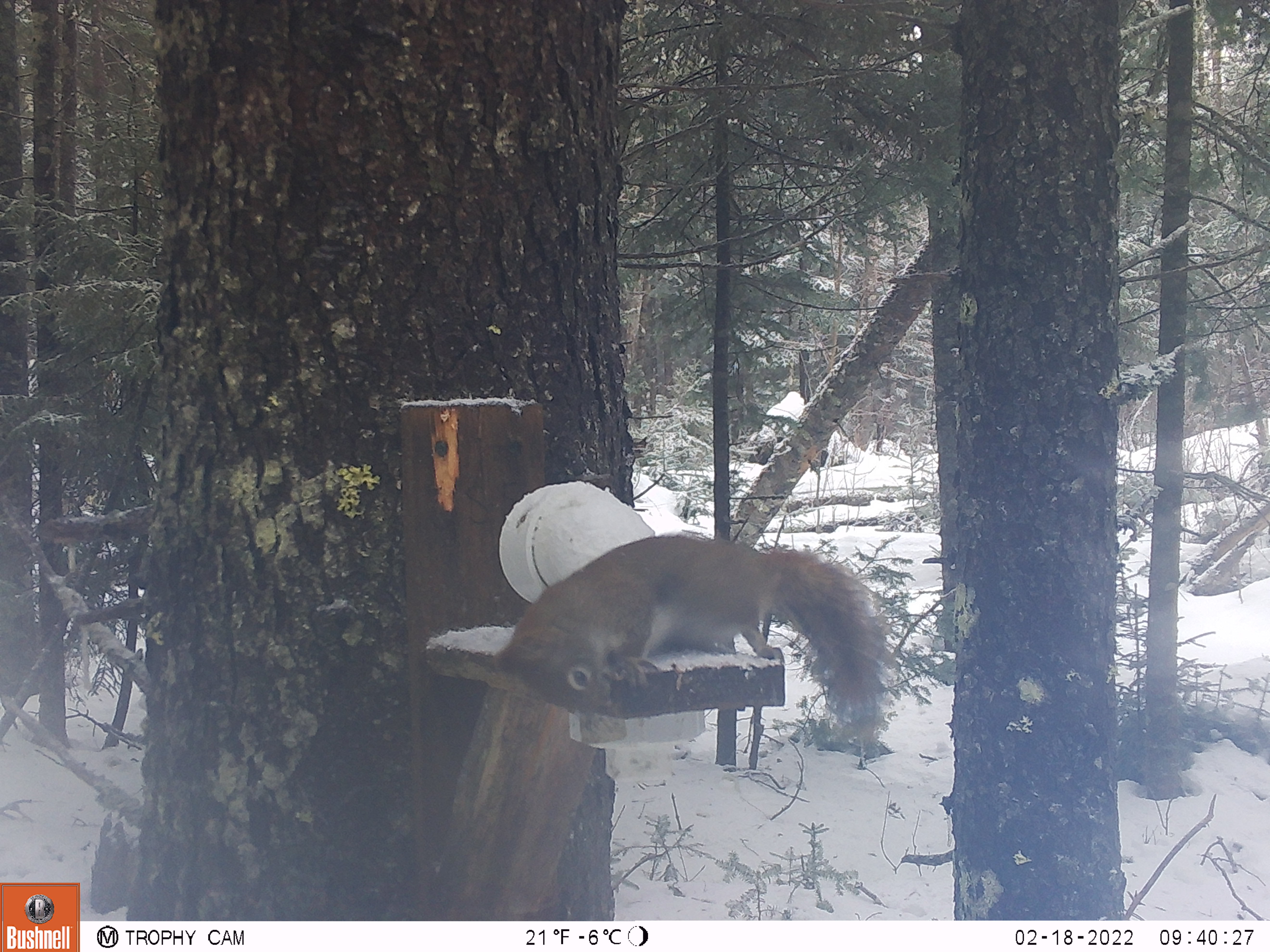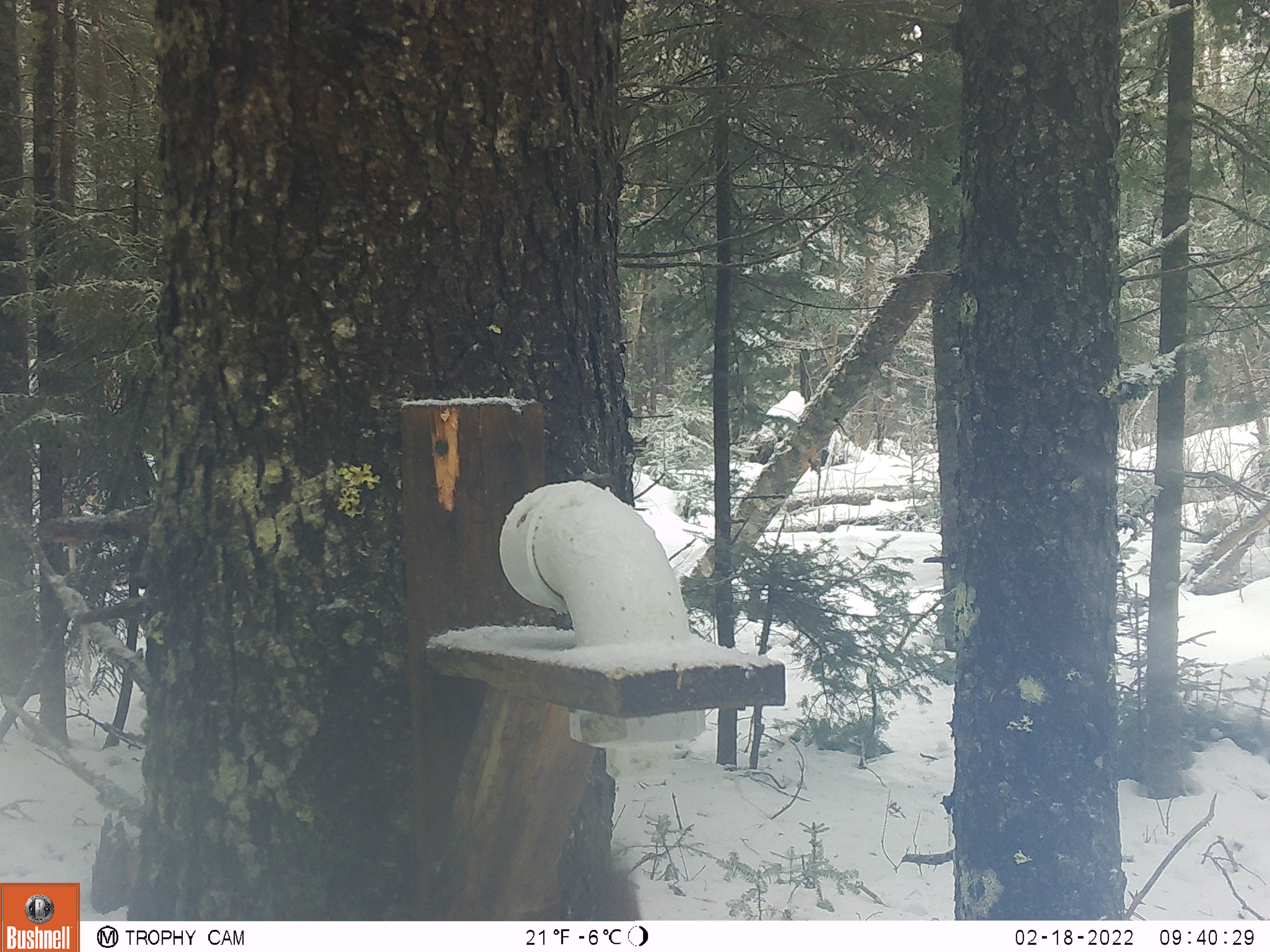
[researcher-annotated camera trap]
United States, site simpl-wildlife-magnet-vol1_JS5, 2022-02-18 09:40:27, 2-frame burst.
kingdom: Animalia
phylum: Chordata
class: Mammalia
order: Rodentia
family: Sciuridae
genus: Tamiasciurus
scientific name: Tamiasciurus hudsonicus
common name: red squirrel